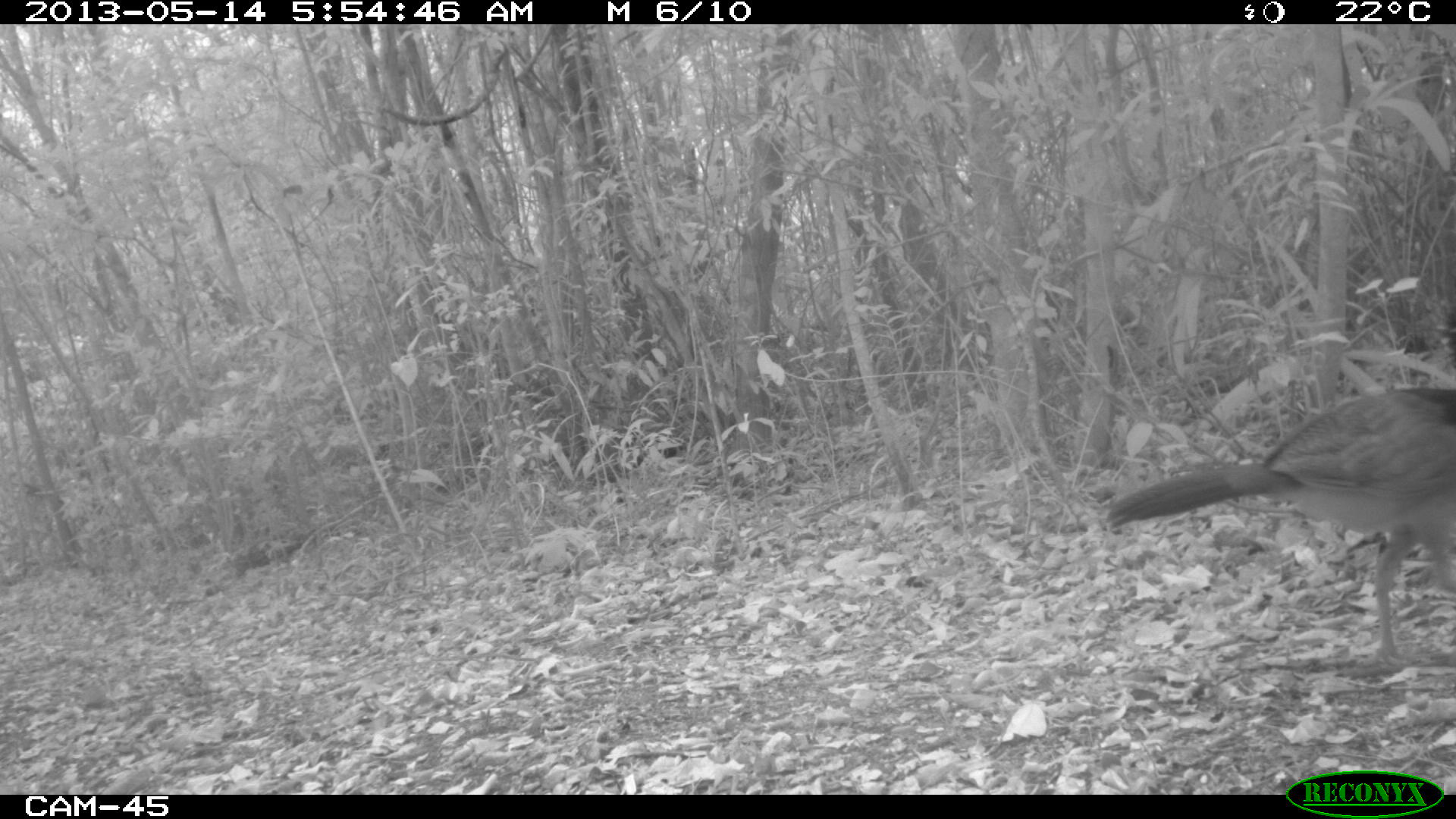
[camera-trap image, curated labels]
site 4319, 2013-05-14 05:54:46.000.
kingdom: Animalia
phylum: Chordata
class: Aves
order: Galliformes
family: Cracidae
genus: Crax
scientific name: Crax rubra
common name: great curassow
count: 1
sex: female